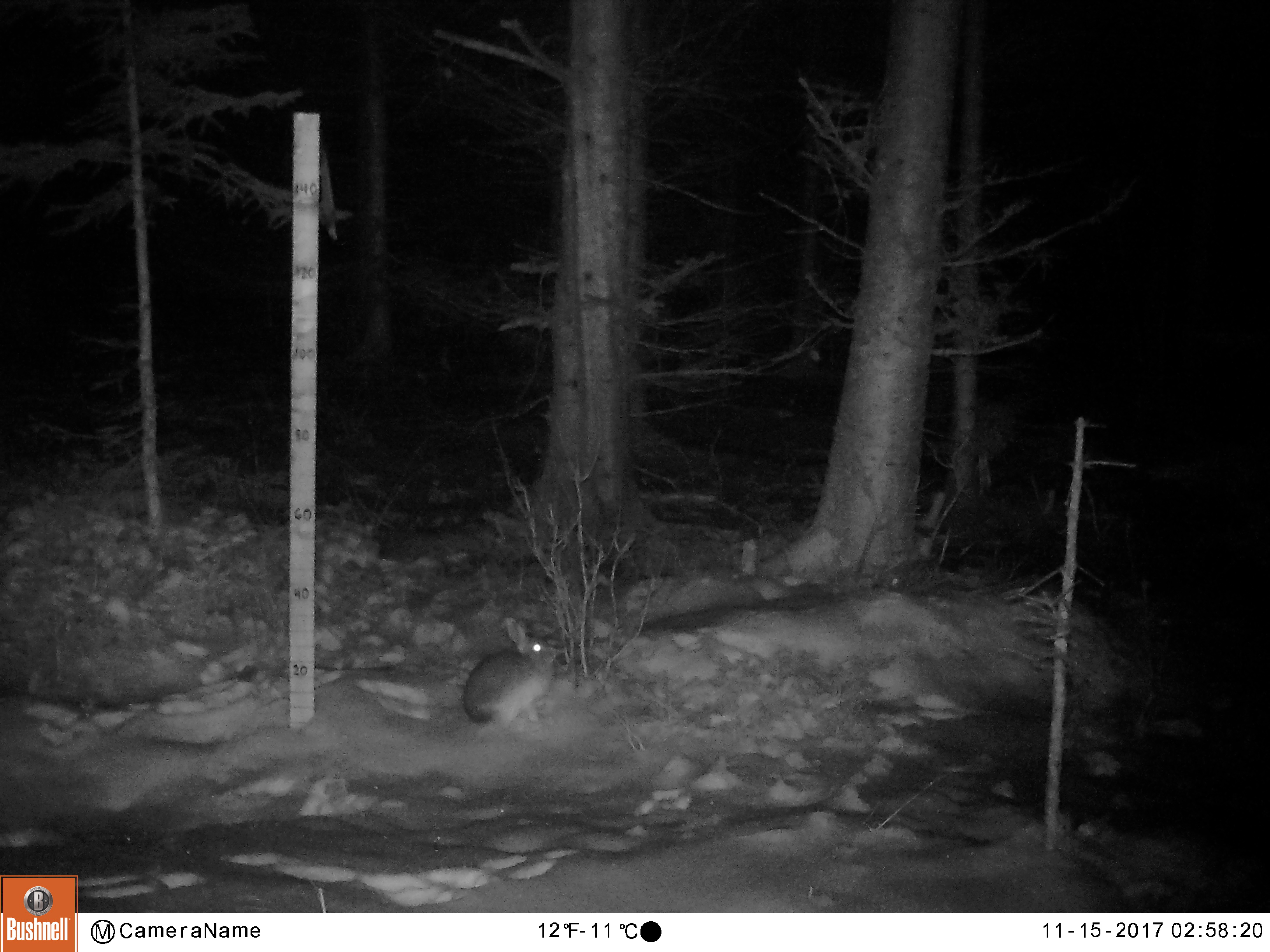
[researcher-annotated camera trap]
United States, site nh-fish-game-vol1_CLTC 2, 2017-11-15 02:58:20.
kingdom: Animalia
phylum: Chordata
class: Mammalia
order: Lagomorpha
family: Leporidae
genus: Lepus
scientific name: Lepus americanus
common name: snowshoe hare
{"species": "snowshoe hare (Lepus americanus)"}